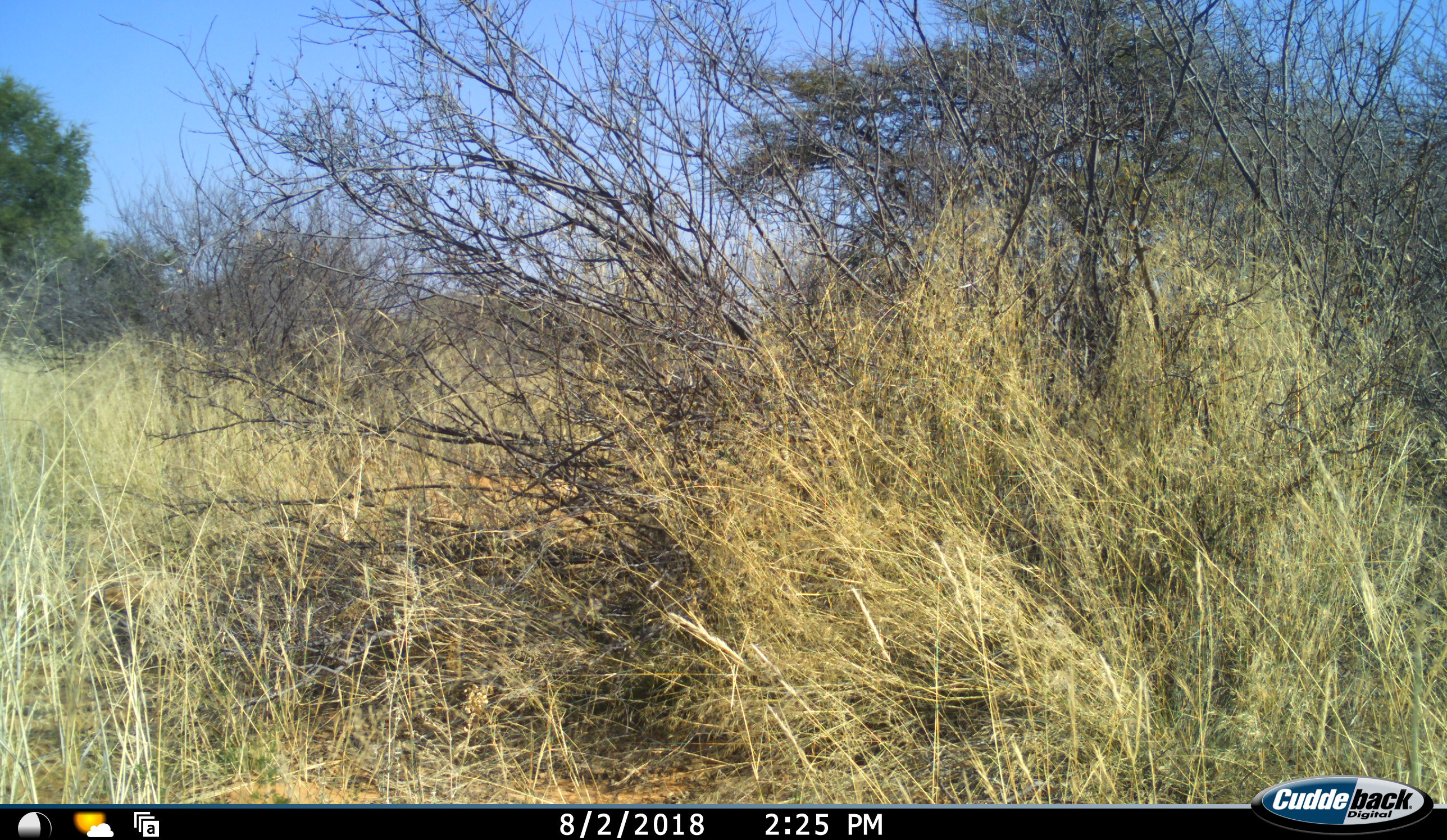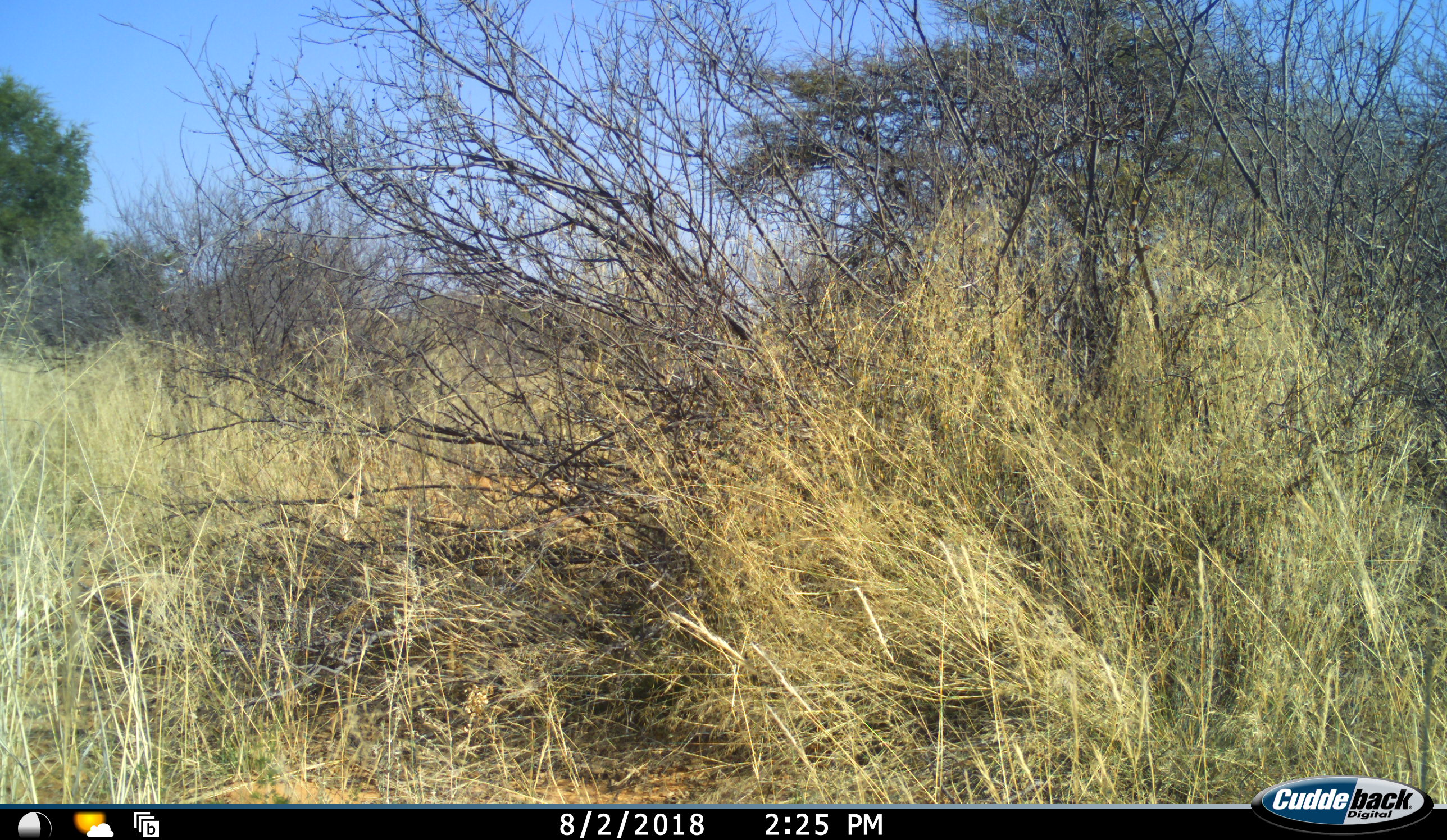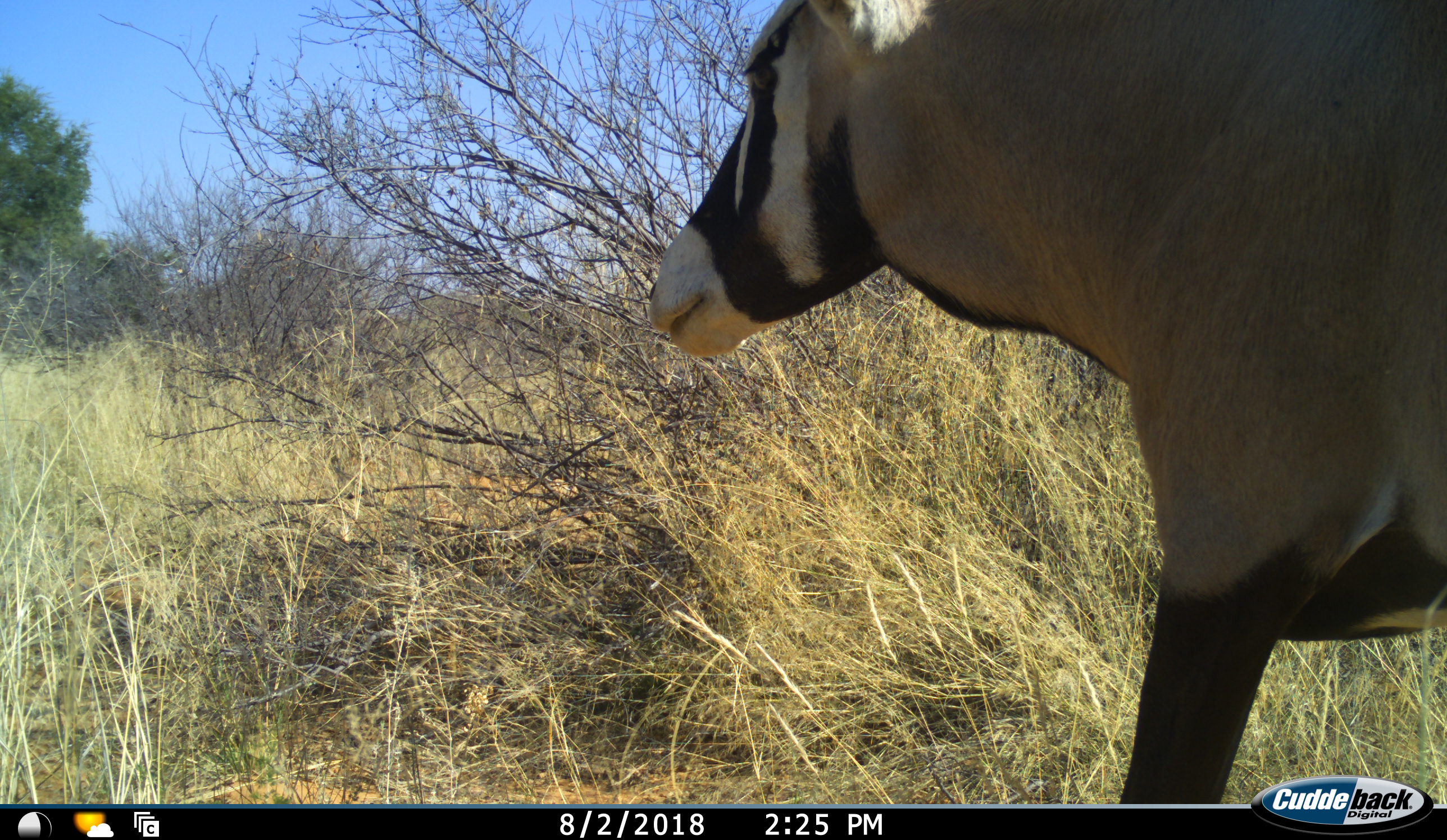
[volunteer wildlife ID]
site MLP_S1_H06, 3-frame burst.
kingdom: Animalia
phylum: Chordata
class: Mammalia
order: Artiodactyla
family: Bovidae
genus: Oryx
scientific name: Oryx gazella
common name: gemsbok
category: oryx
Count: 1.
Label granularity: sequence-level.